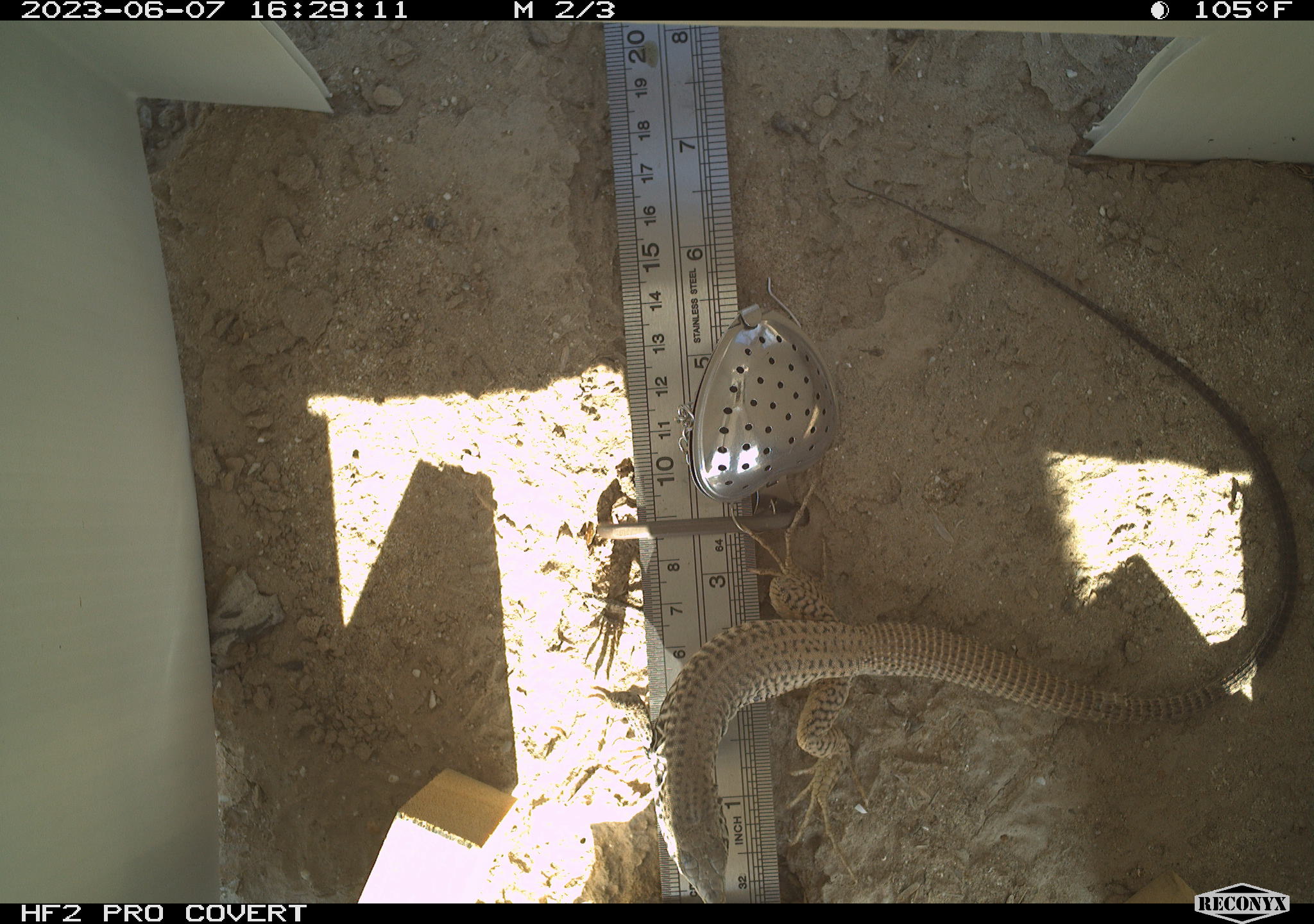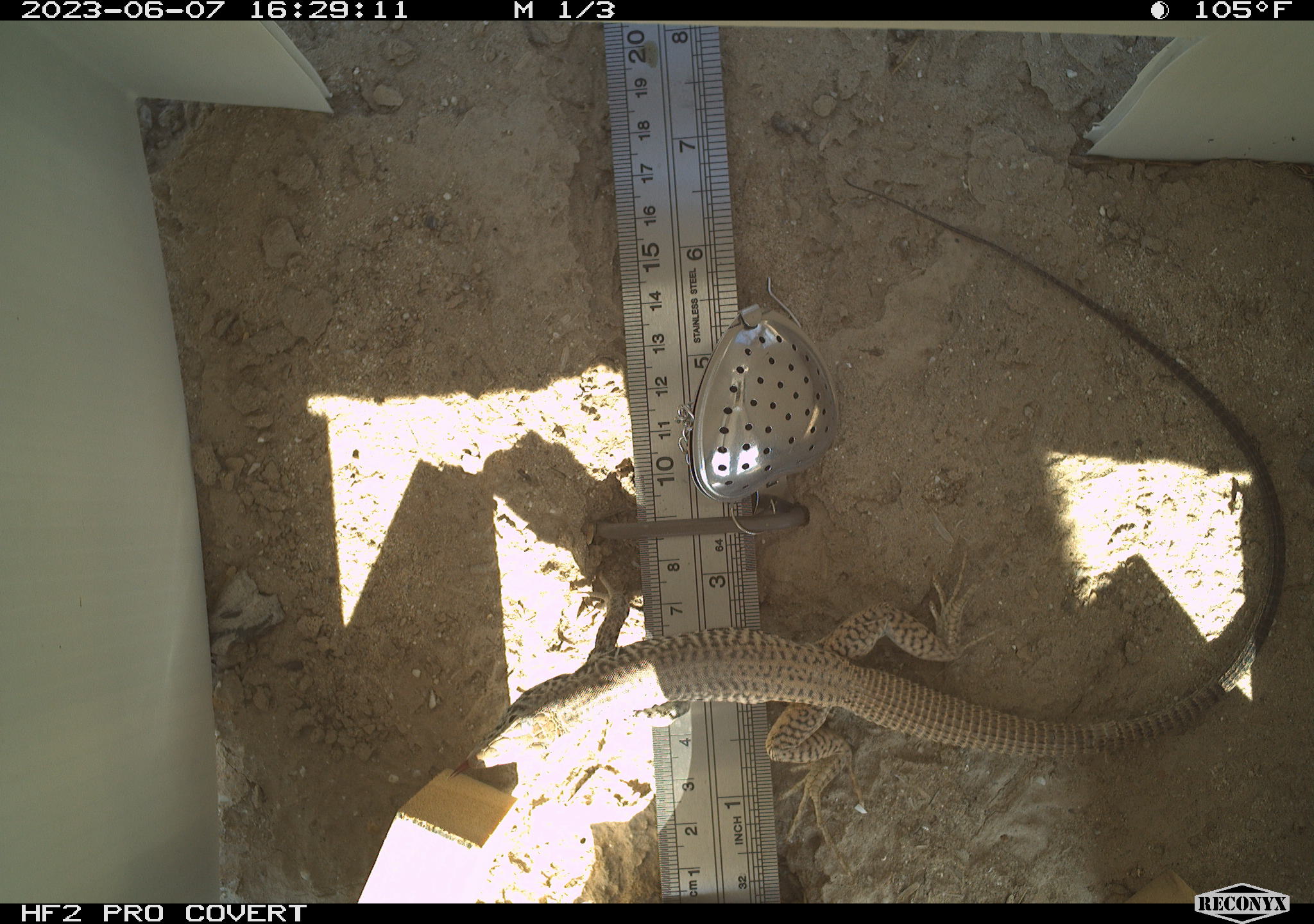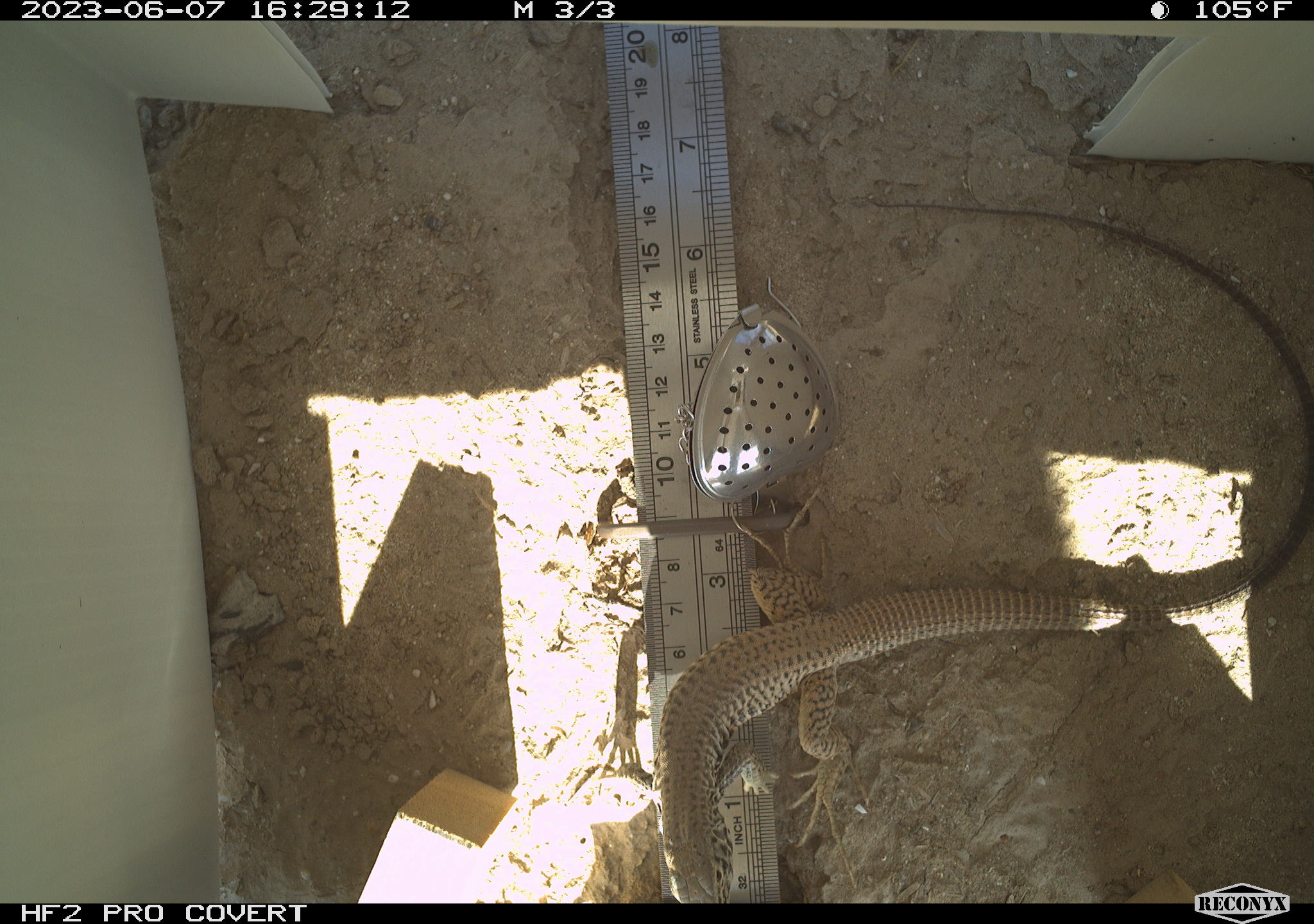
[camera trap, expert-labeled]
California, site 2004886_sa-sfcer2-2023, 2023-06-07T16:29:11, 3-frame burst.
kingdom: Animalia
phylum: Chordata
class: Reptilia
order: Squamata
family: Teiidae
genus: Aspidoscelis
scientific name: Aspidoscelis tigris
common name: western whiptail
Western whiptail (Aspidoscelis tigris).